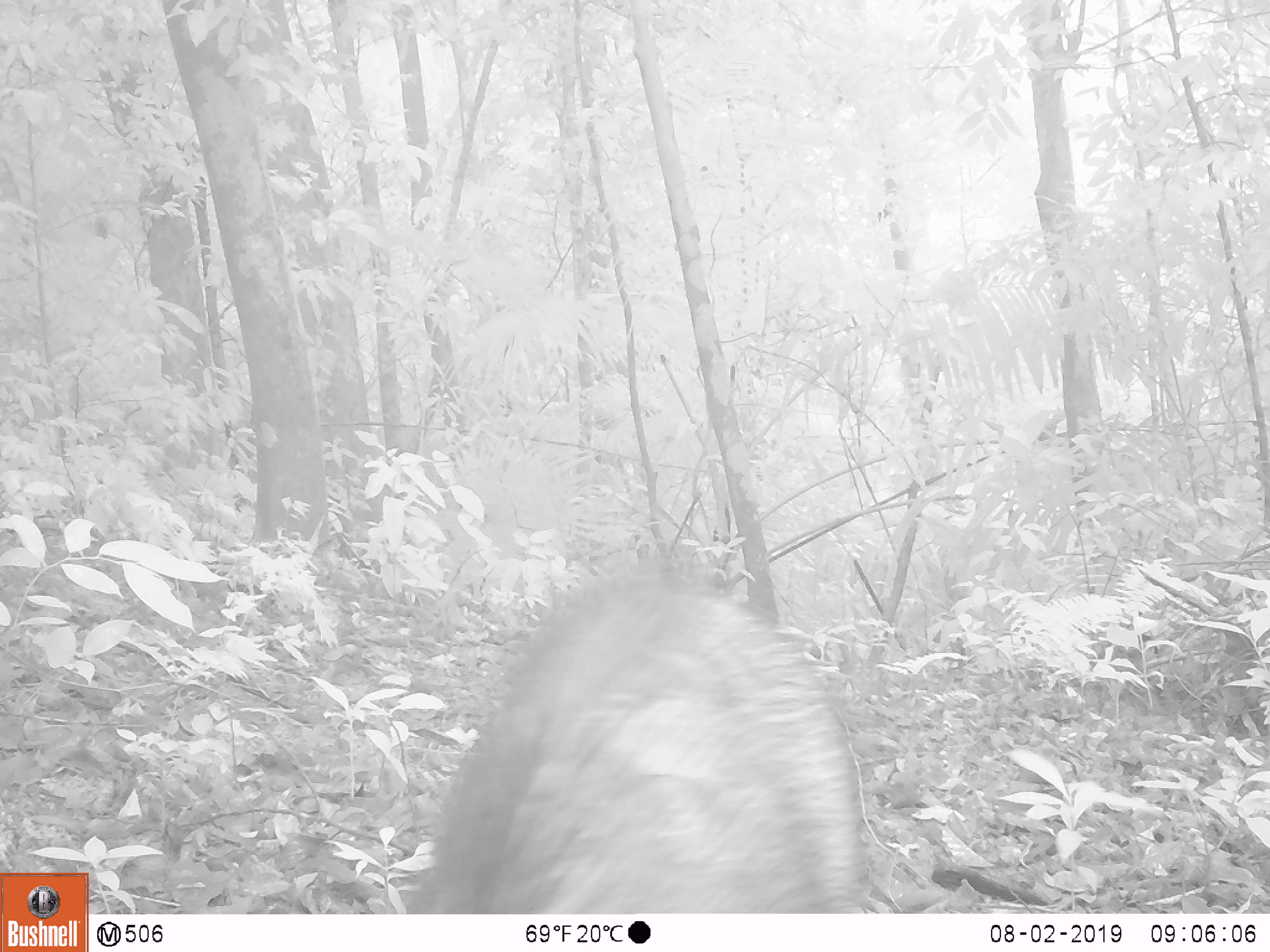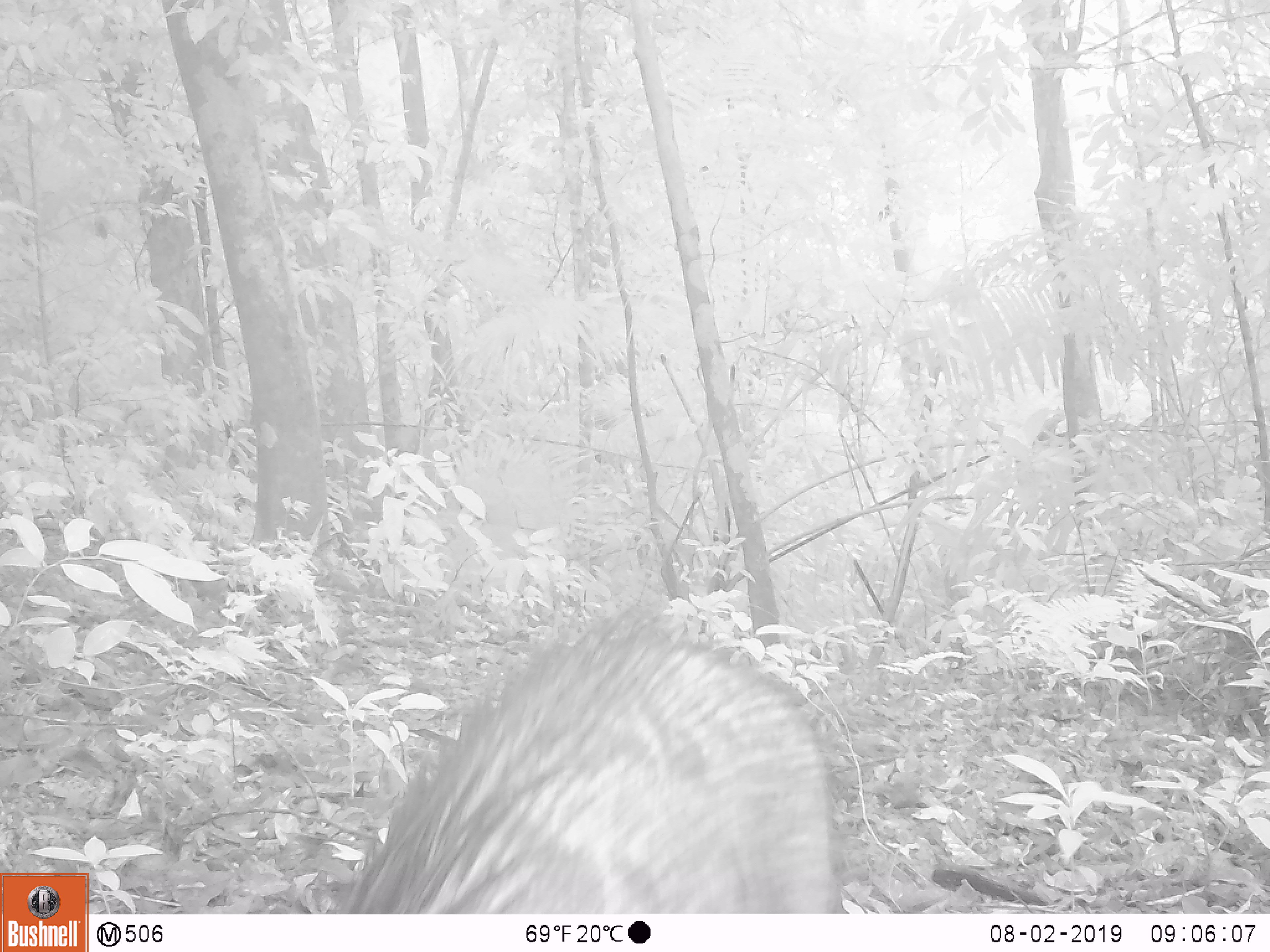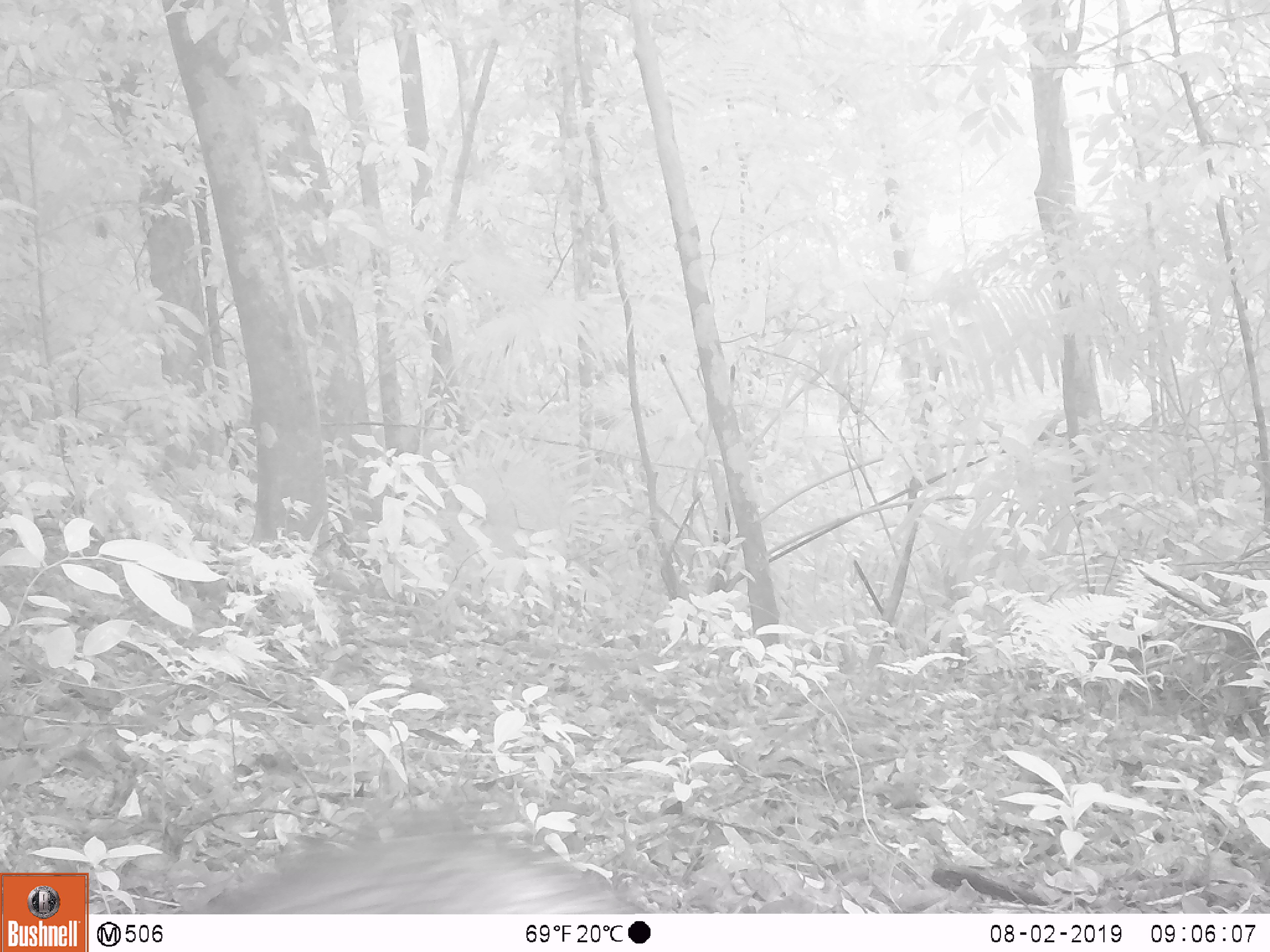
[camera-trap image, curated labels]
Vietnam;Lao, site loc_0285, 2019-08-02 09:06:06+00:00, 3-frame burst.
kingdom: Animalia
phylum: Chordata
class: Mammalia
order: Artiodactyla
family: Suidae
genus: Sus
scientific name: Sus scrofa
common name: eurasian wild pig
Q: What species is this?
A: Eurasian wild pig (Sus scrofa).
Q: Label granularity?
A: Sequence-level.